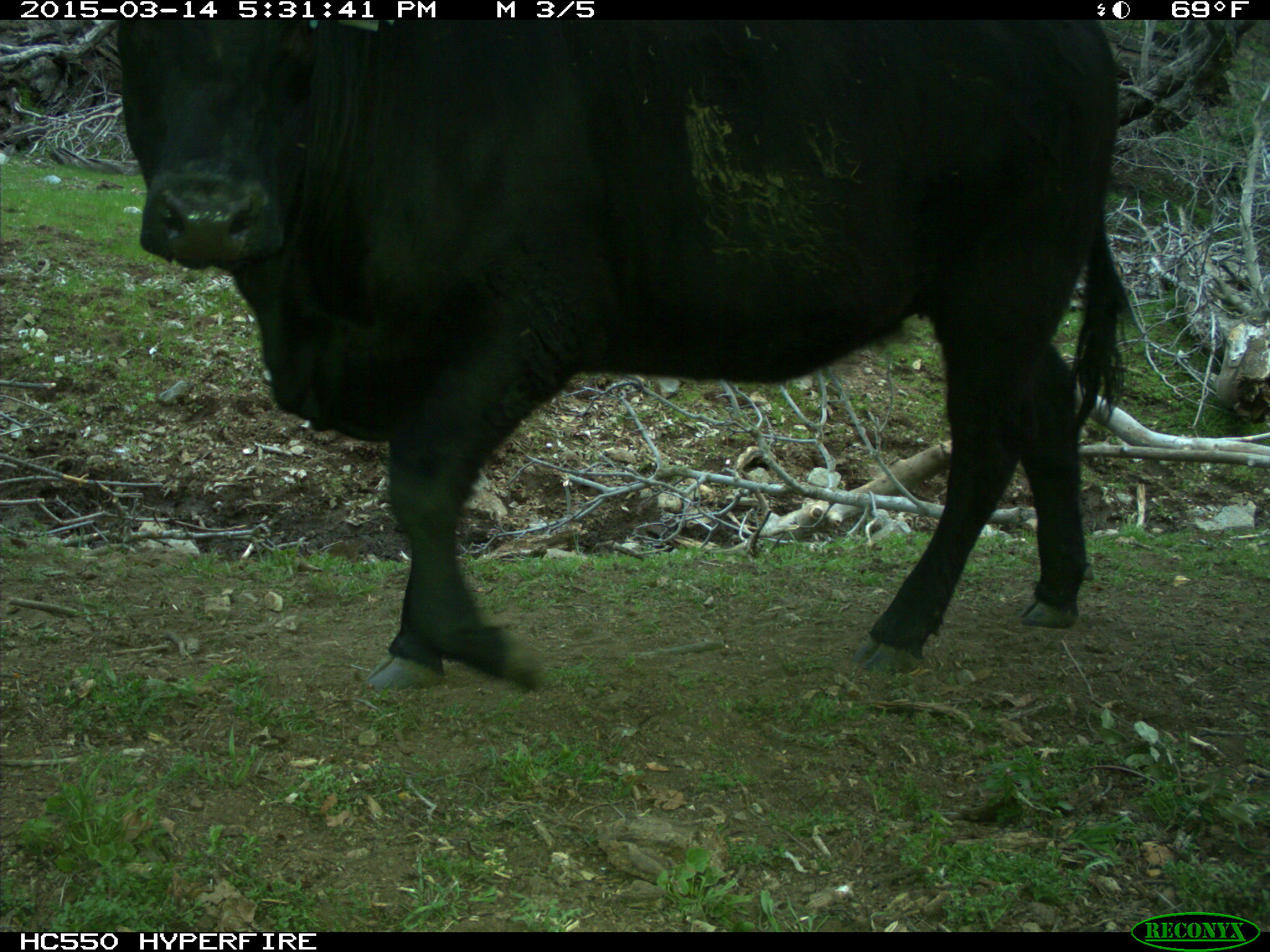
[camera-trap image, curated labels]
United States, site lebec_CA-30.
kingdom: Animalia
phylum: Chordata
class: Mammalia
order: Artiodactyla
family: Bovidae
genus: Bos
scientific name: Bos taurus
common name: domestic cow